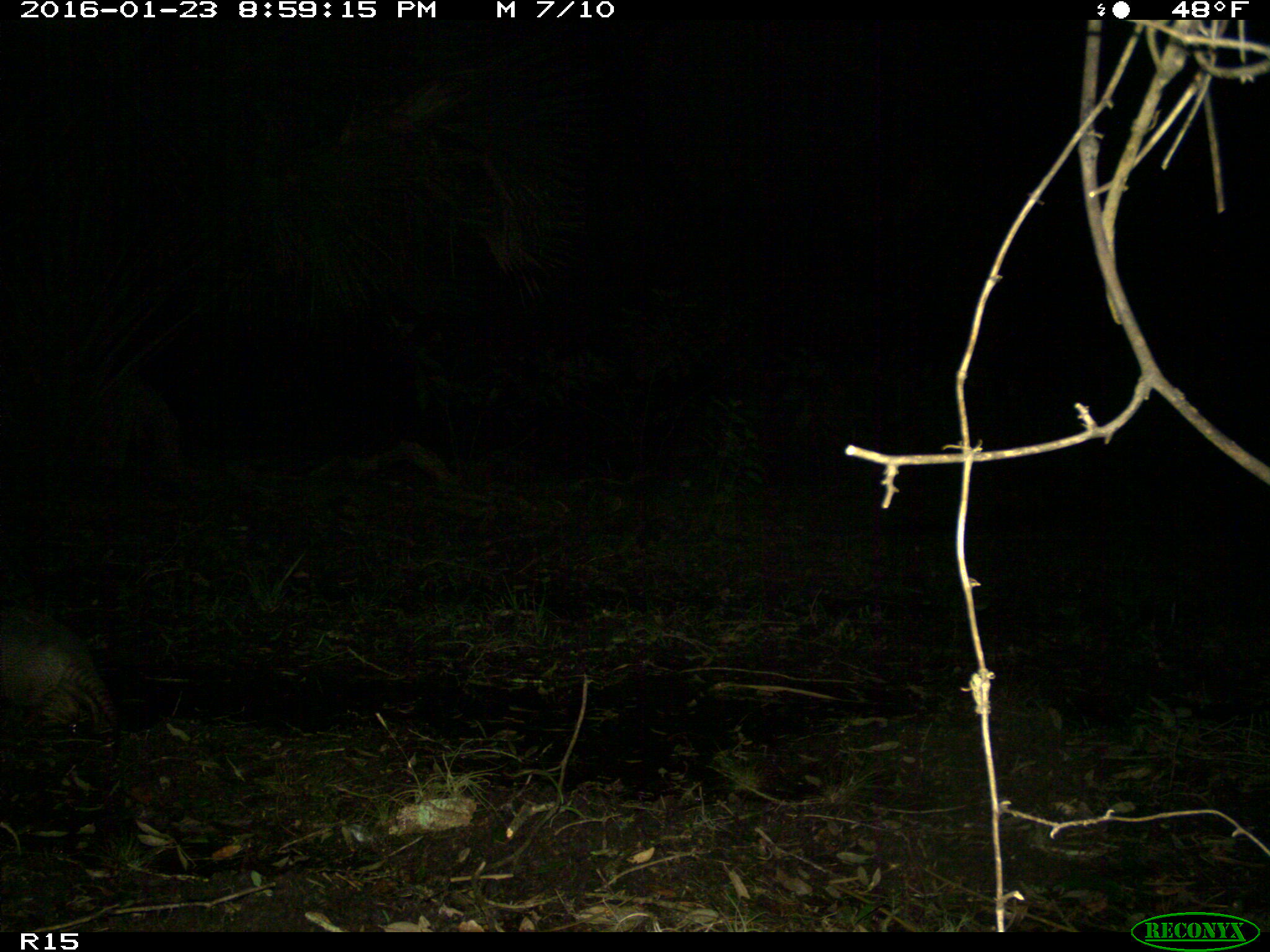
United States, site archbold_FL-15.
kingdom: Animalia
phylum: Chordata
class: Mammalia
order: Cingulata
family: Dasypodidae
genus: Dasypus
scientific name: Dasypus novemcinctus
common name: nine-banded armadillo